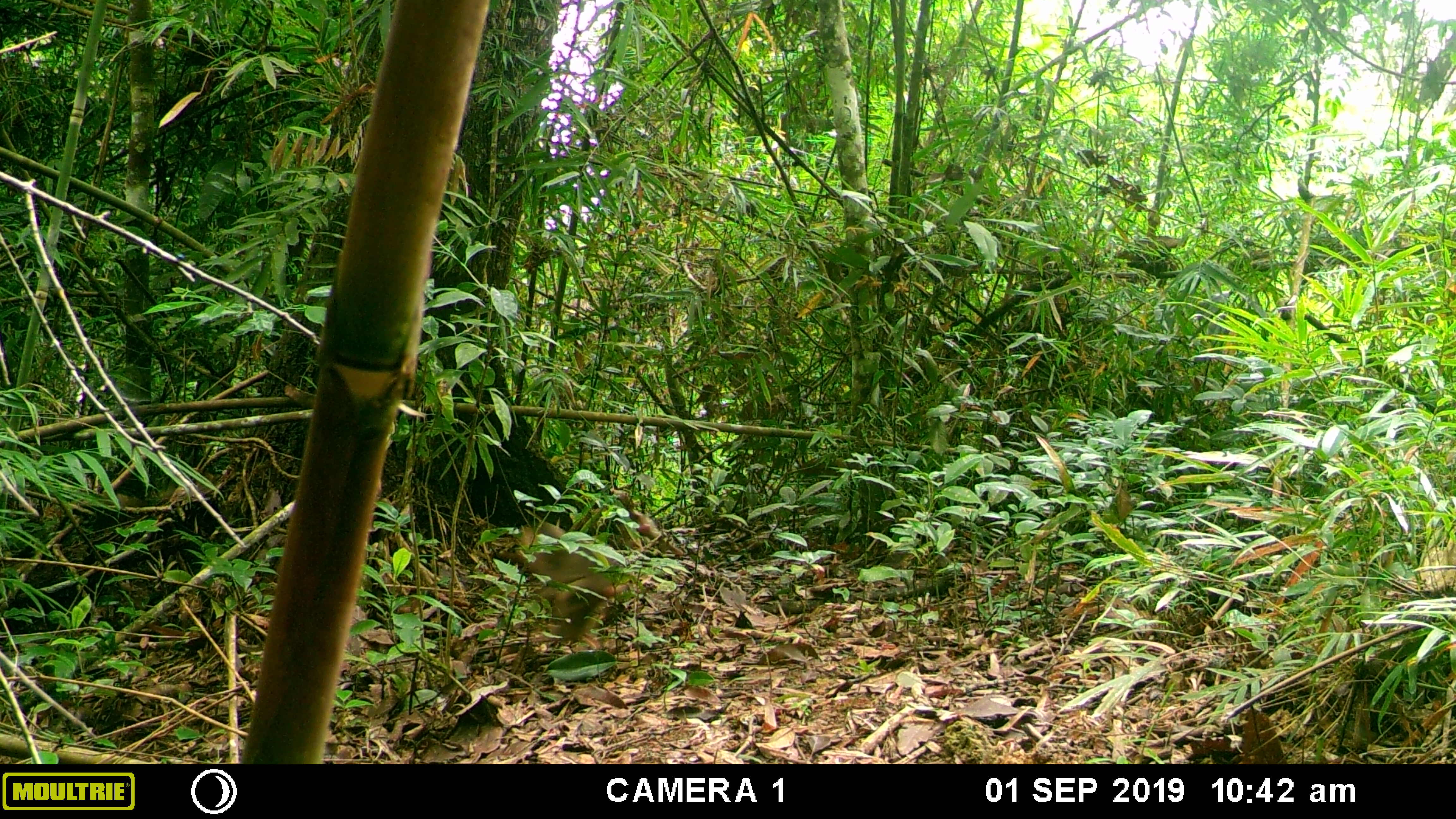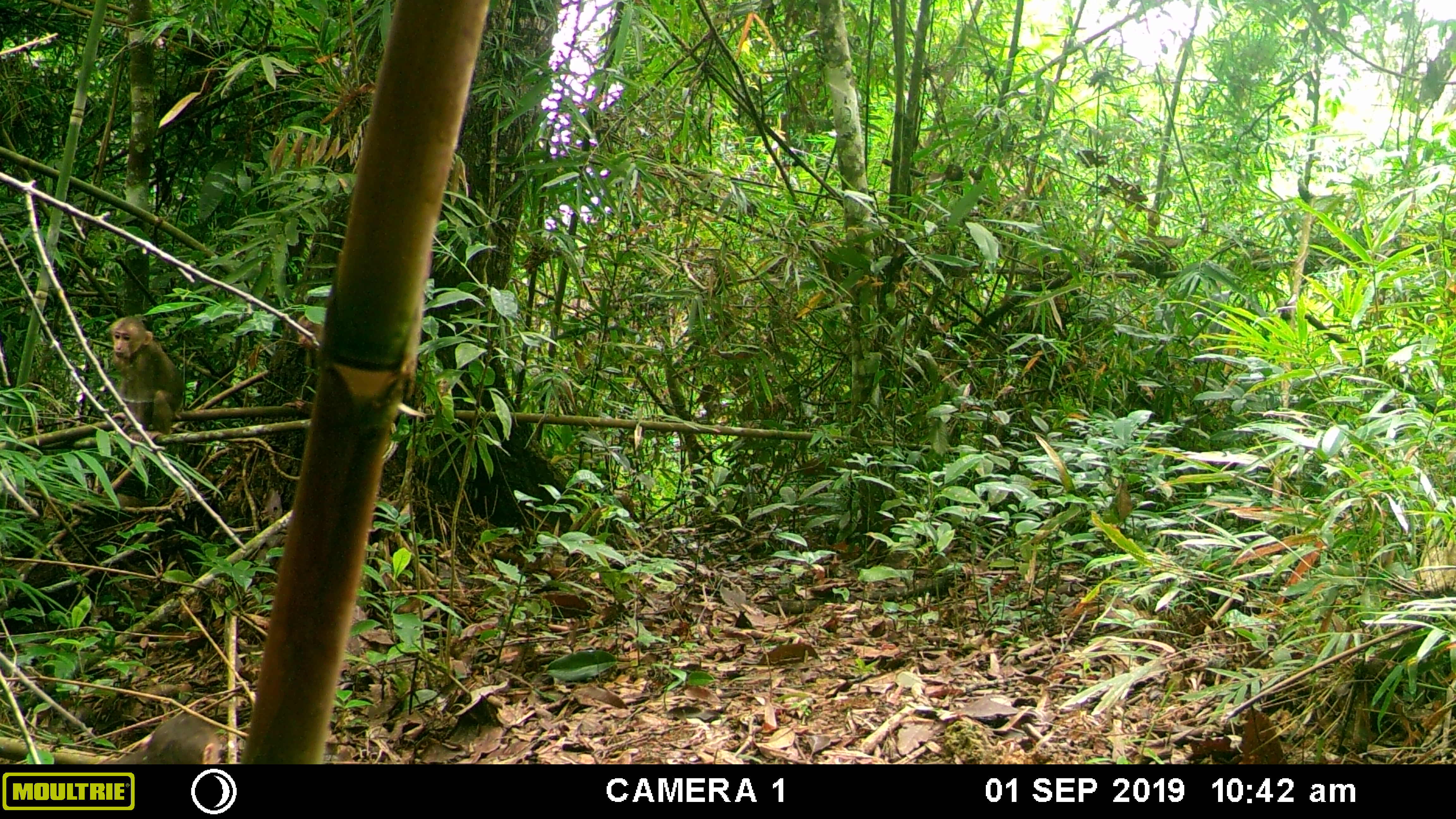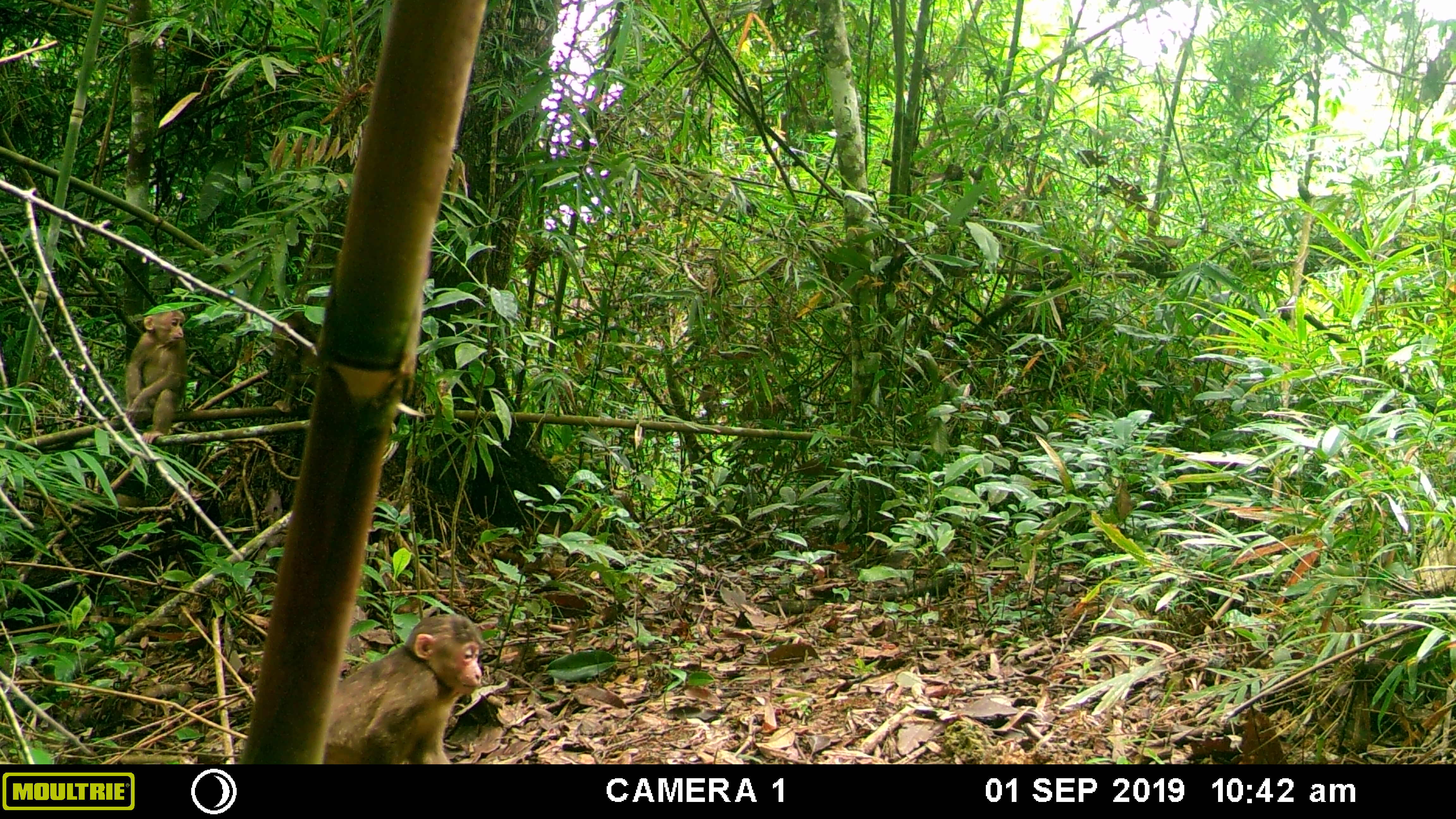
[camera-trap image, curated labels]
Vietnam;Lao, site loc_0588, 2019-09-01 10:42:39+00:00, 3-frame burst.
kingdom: Animalia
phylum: Chordata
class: Mammalia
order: Primates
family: Cercopithecidae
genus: Macaca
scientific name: Macaca arctoides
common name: stump-tailed macaque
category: stump tailed macaque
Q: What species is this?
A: Stump tailed macaque (stump-tailed macaque) (Macaca arctoides).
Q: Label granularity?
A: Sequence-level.